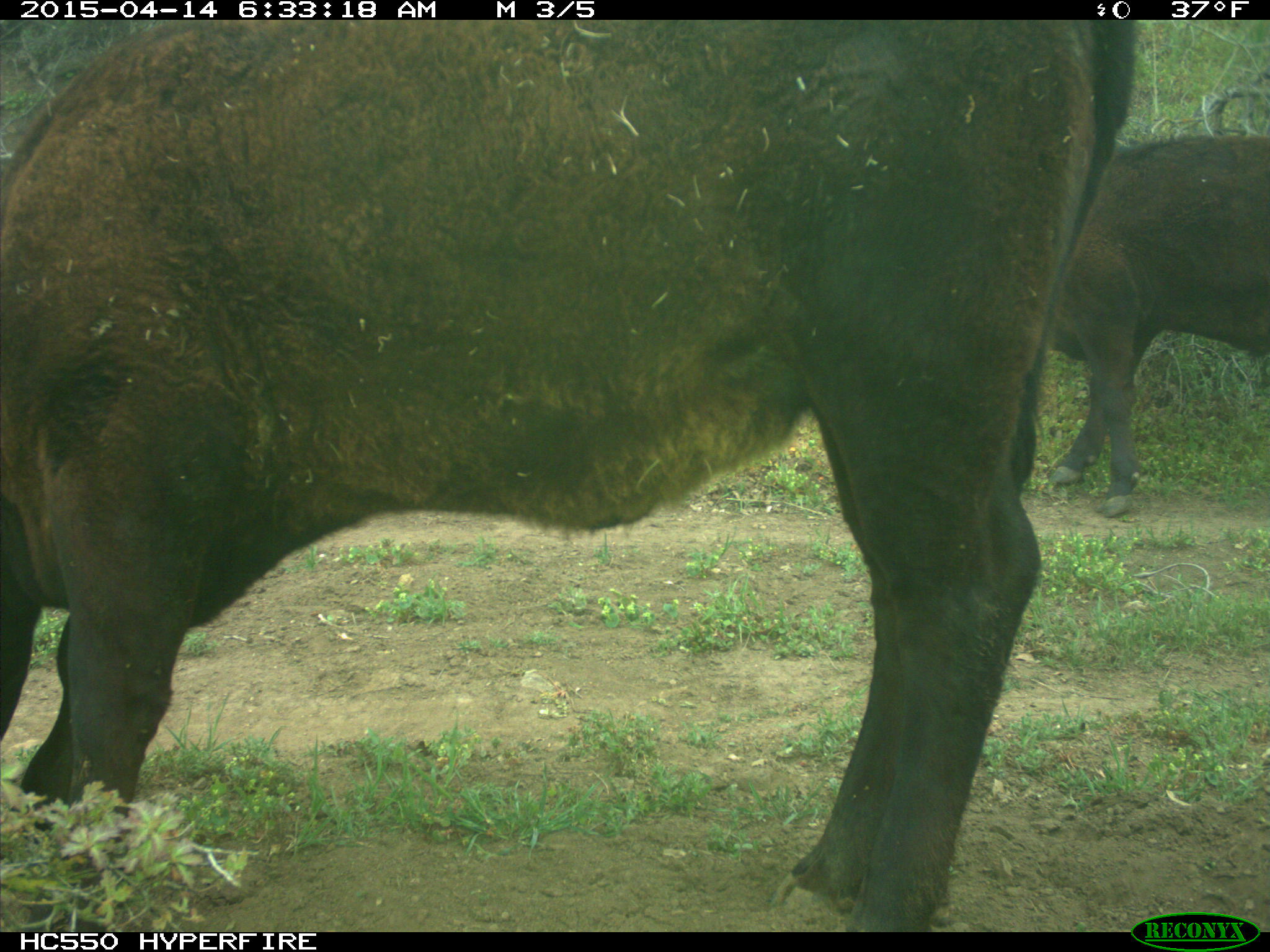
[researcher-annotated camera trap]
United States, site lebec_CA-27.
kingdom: Animalia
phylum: Chordata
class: Mammalia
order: Artiodactyla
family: Bovidae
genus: Bos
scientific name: Bos taurus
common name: domestic cow